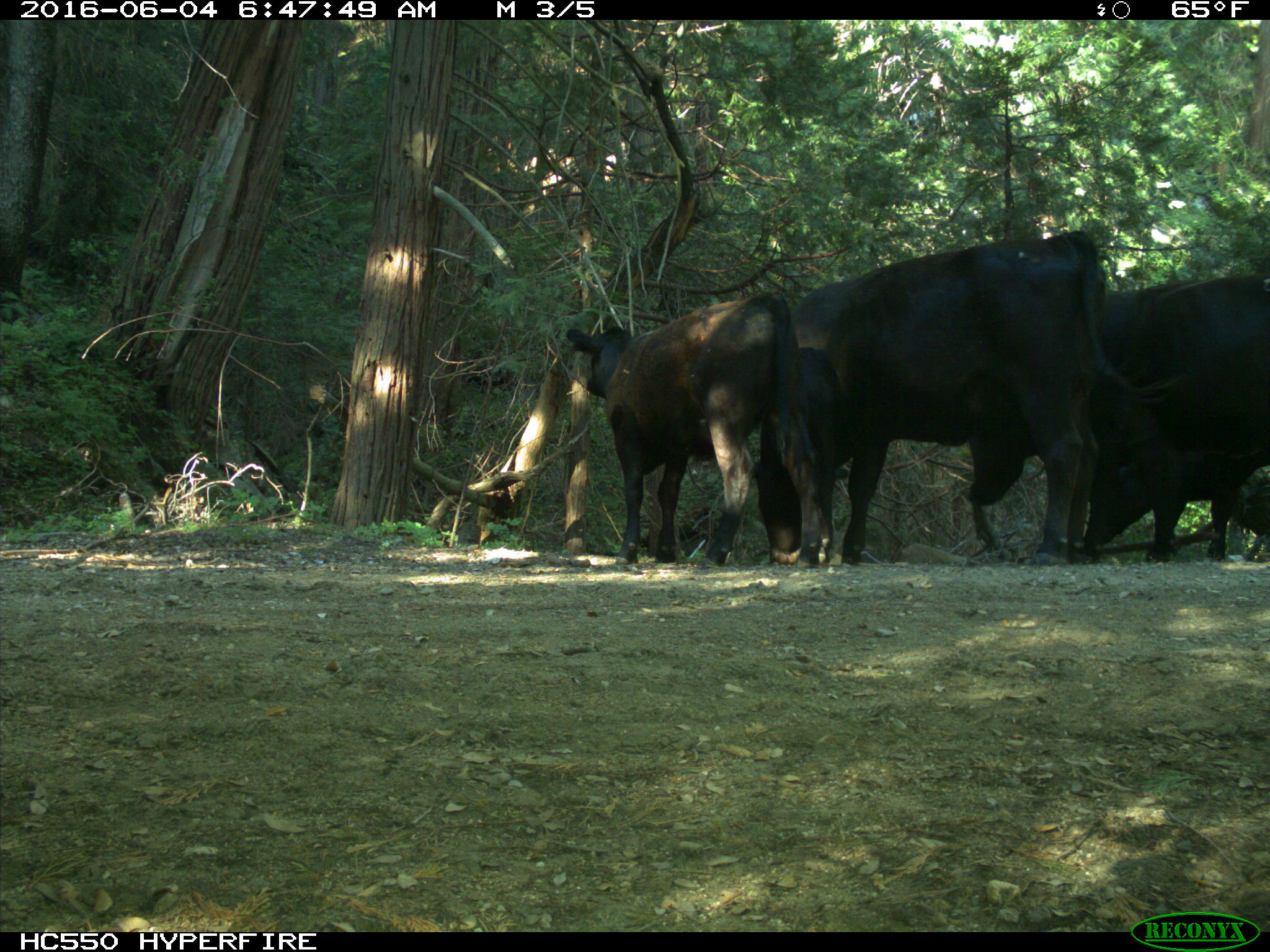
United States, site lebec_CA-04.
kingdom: Animalia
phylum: Chordata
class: Mammalia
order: Artiodactyla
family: Bovidae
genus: Bos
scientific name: Bos taurus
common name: domestic cow